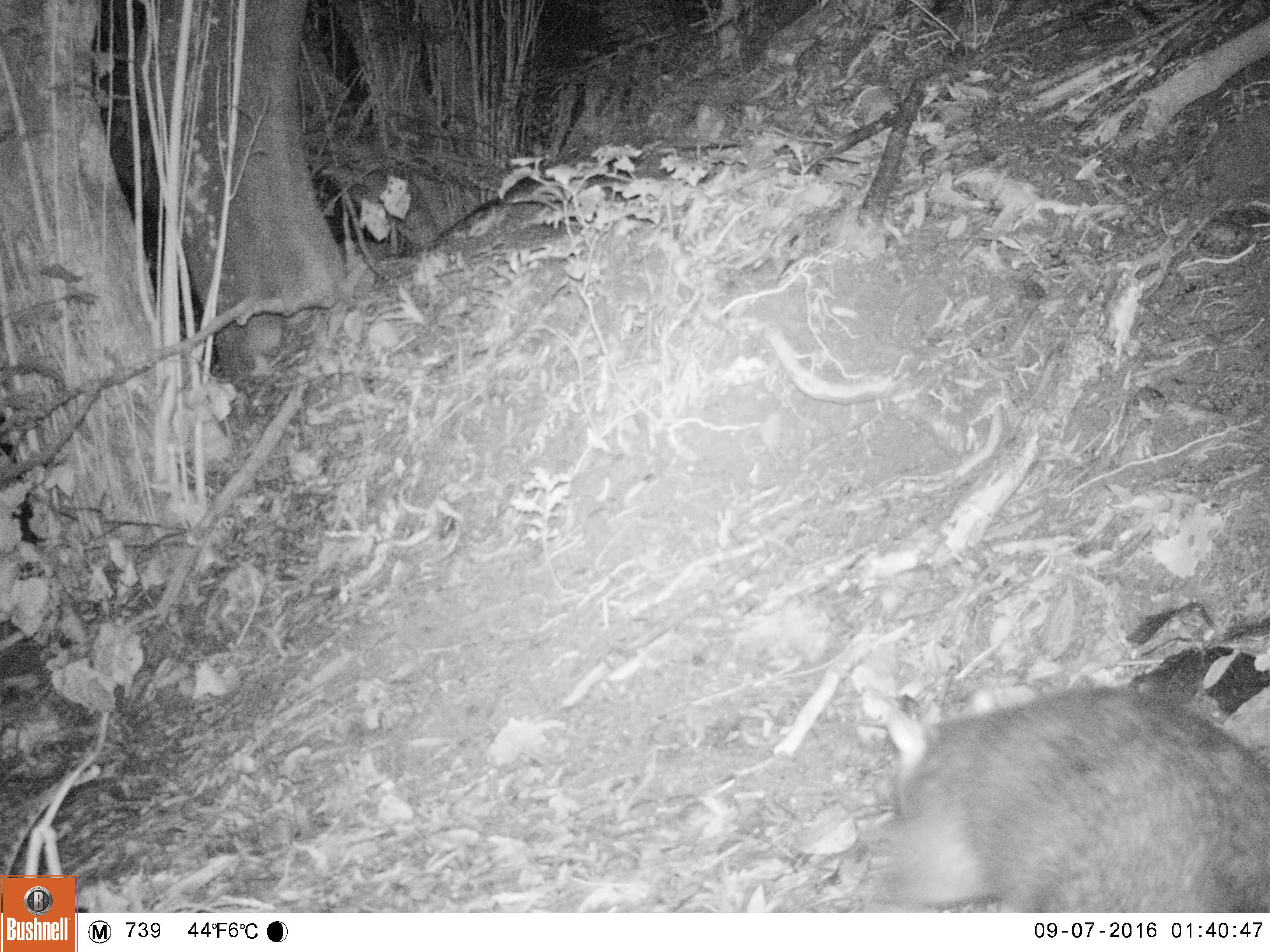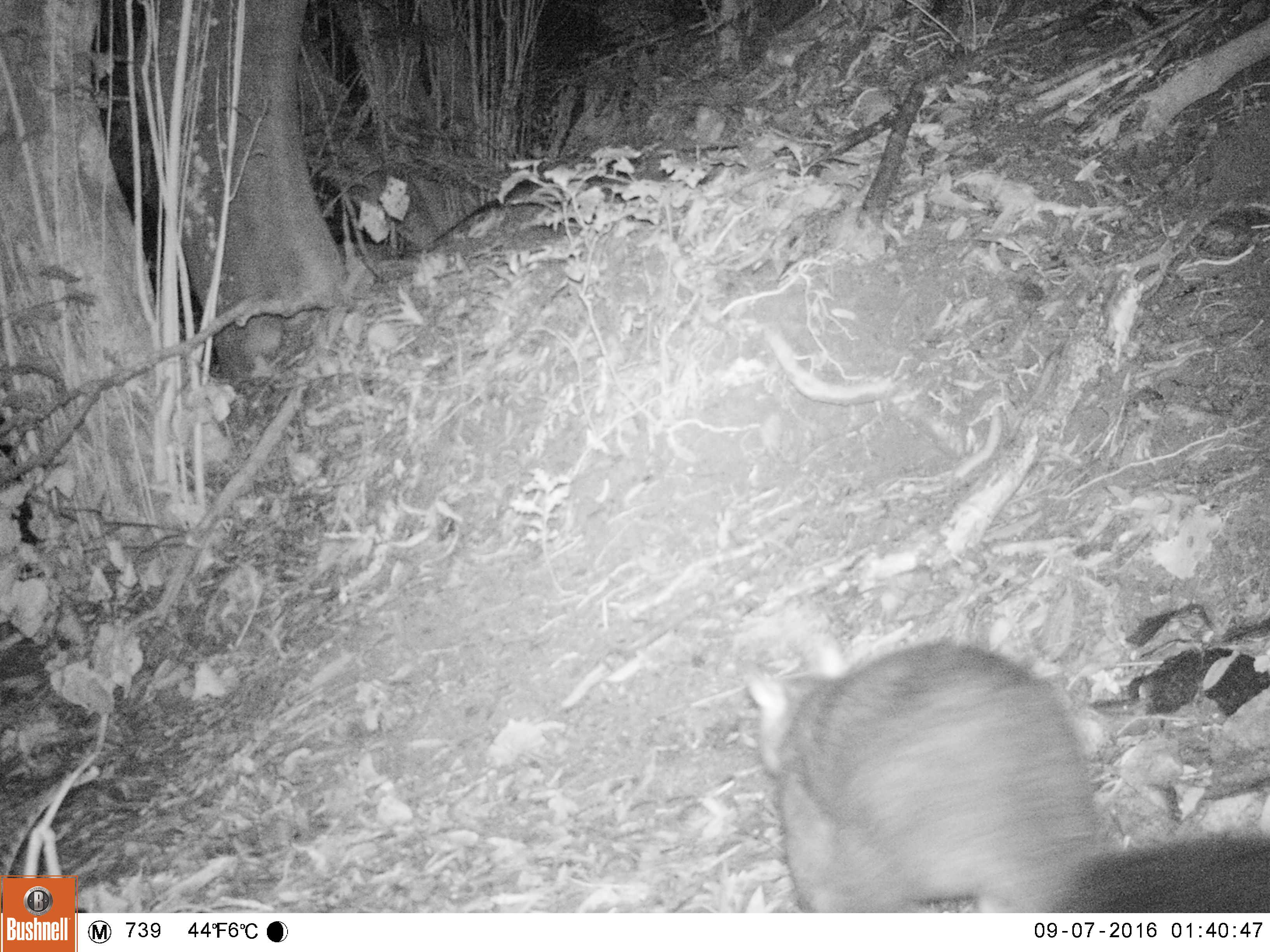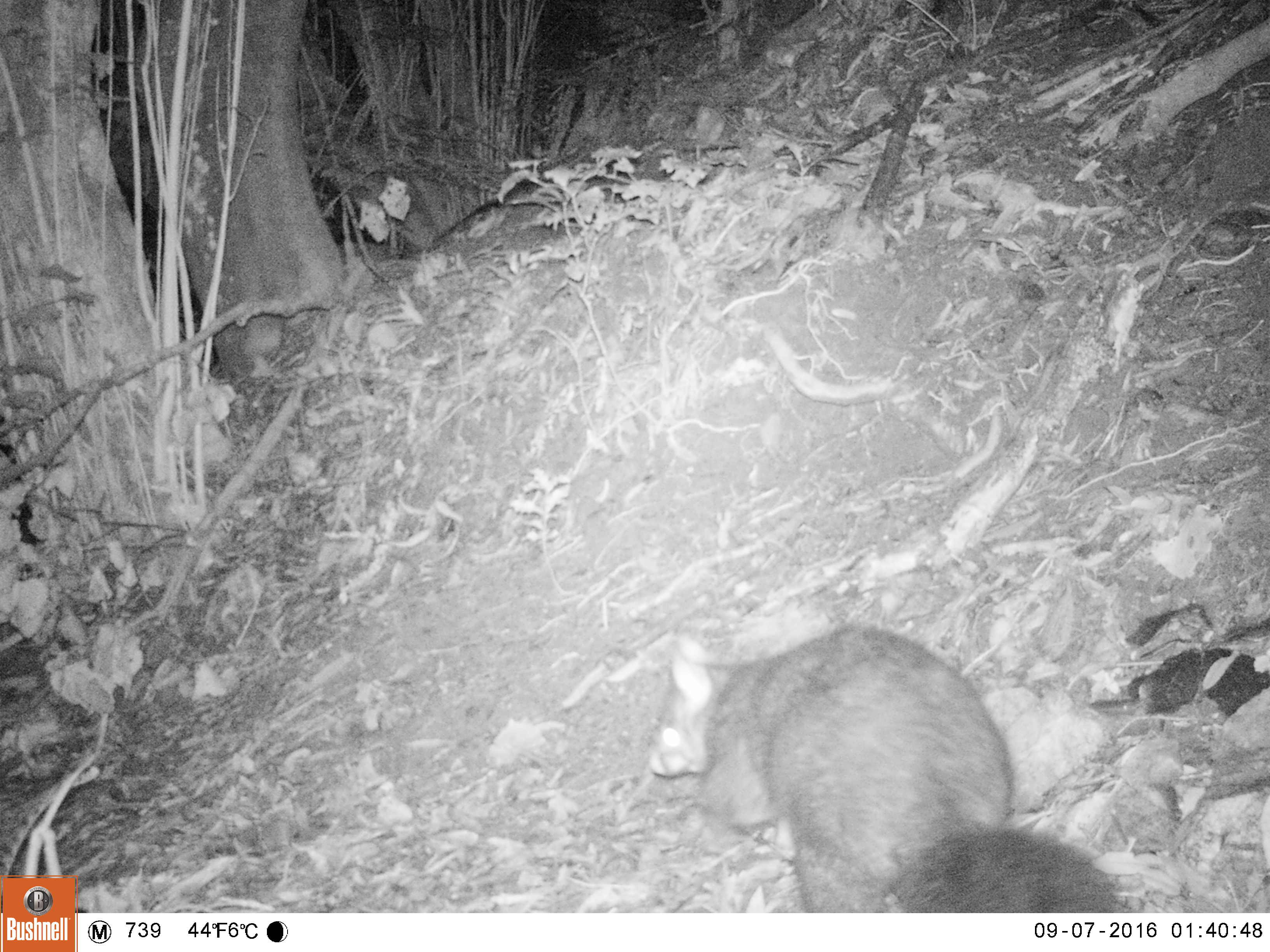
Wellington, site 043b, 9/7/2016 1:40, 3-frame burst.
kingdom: Animalia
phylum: Chordata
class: Mammalia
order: Didelphimorphia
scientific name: Didelphimorphia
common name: possum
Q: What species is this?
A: Possum (Didelphimorphia).